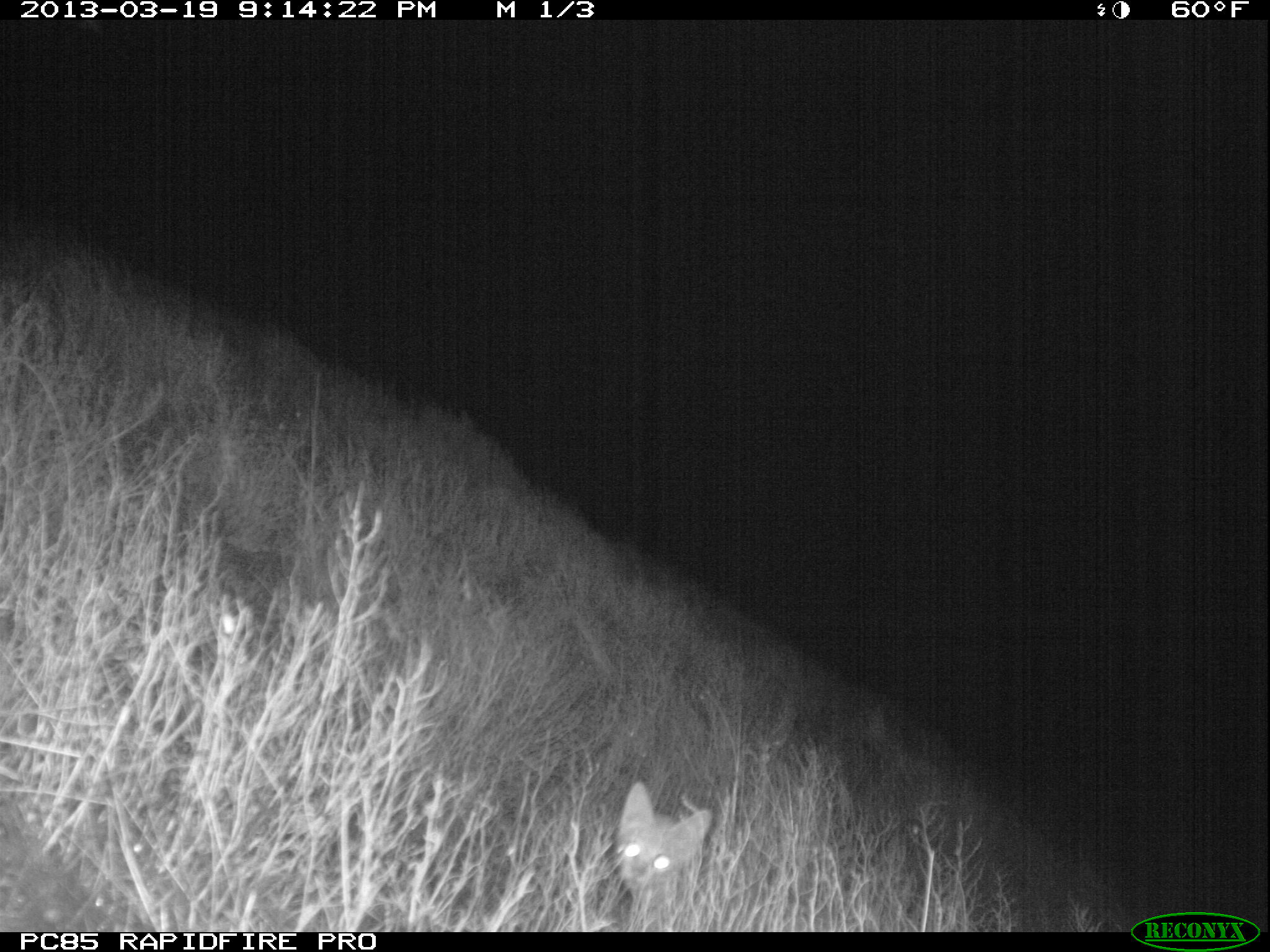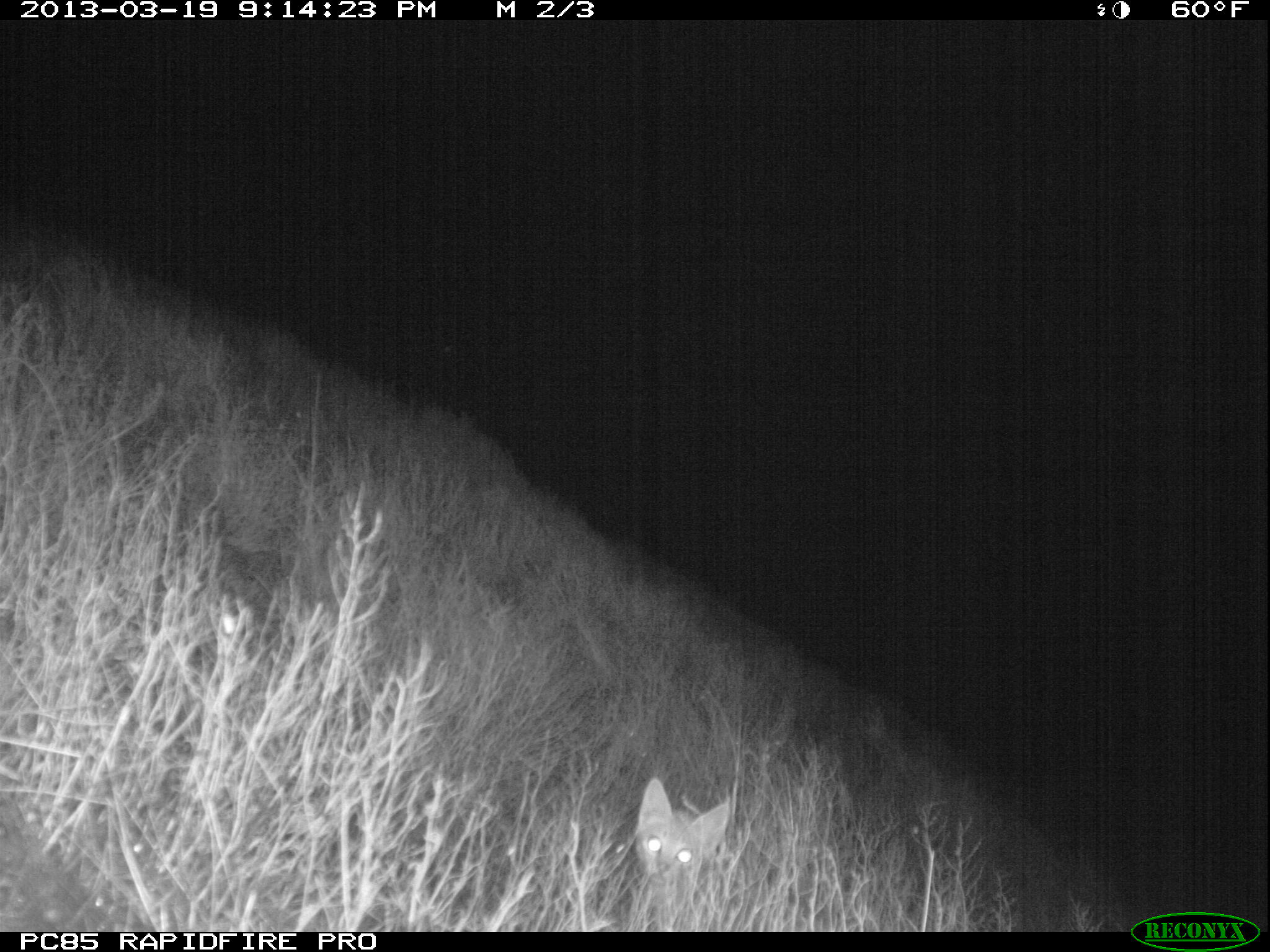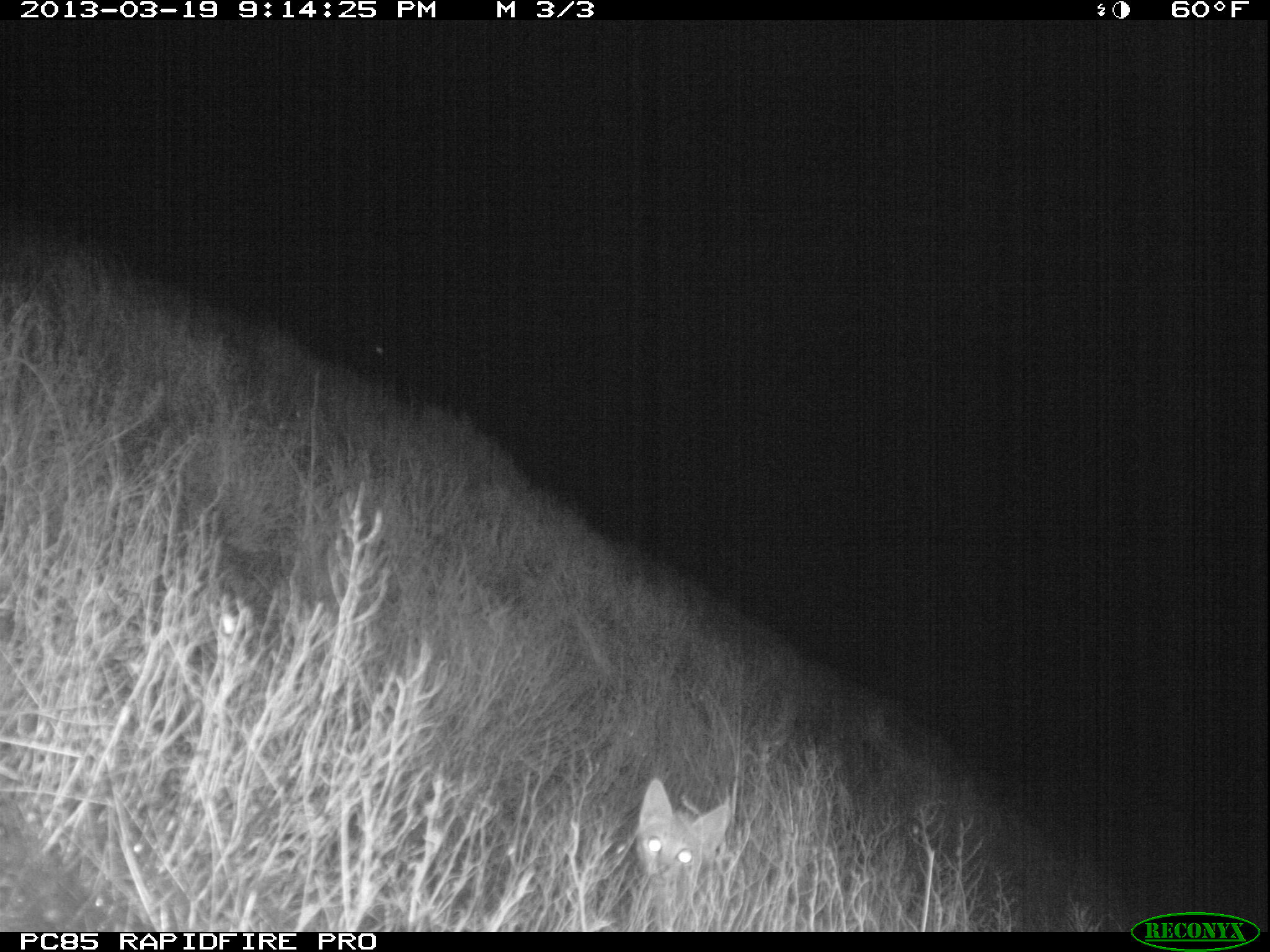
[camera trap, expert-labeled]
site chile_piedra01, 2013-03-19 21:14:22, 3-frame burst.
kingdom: Animalia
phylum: Chordata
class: Mammalia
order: Carnivora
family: Felidae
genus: Felis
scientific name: Felis catus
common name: cat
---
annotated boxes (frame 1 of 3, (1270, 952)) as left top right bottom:
cat: 610 782 723 925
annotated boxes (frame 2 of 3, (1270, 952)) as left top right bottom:
cat: 627 778 735 922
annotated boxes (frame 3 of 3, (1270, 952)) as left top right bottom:
cat: 623 779 871 929